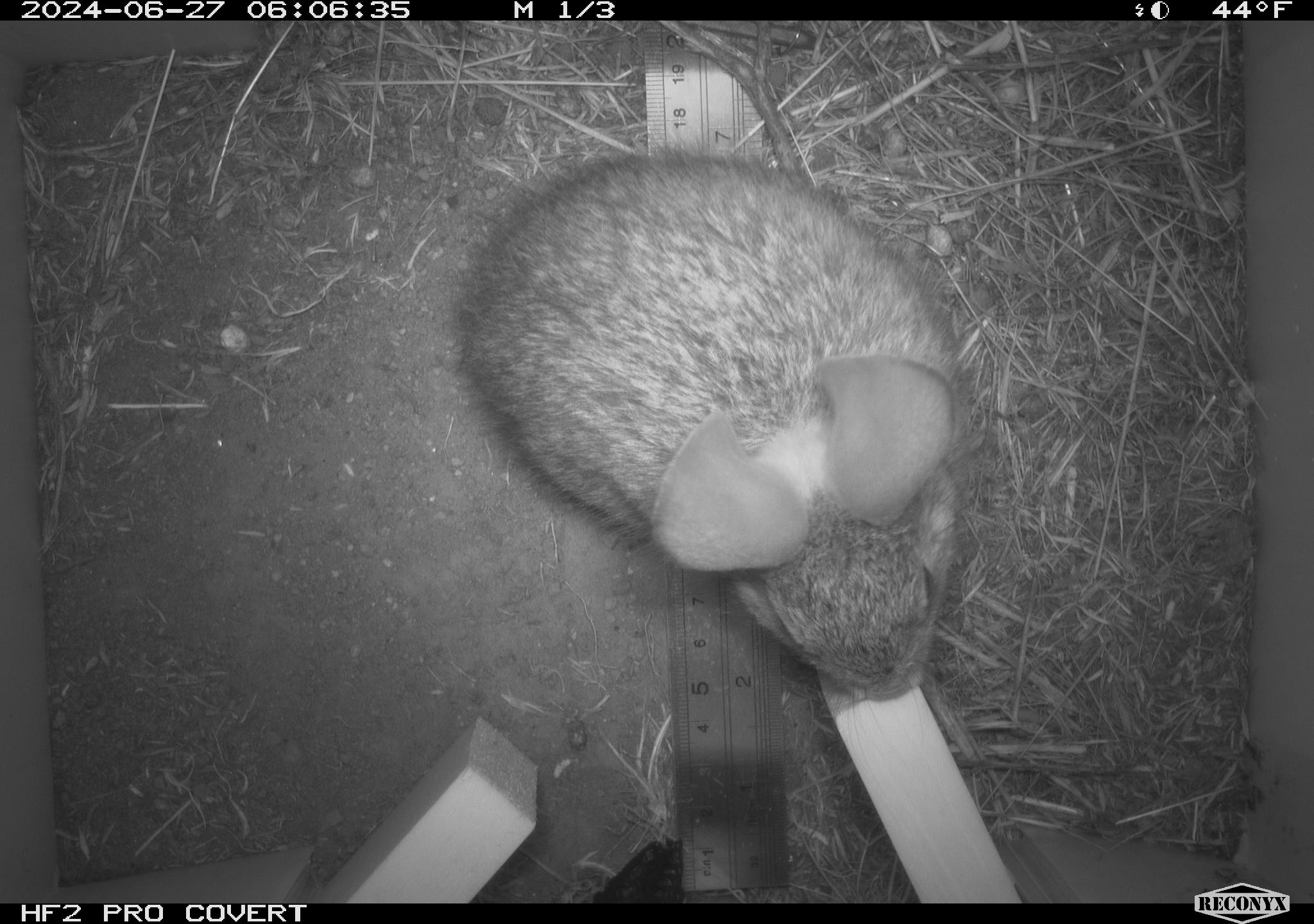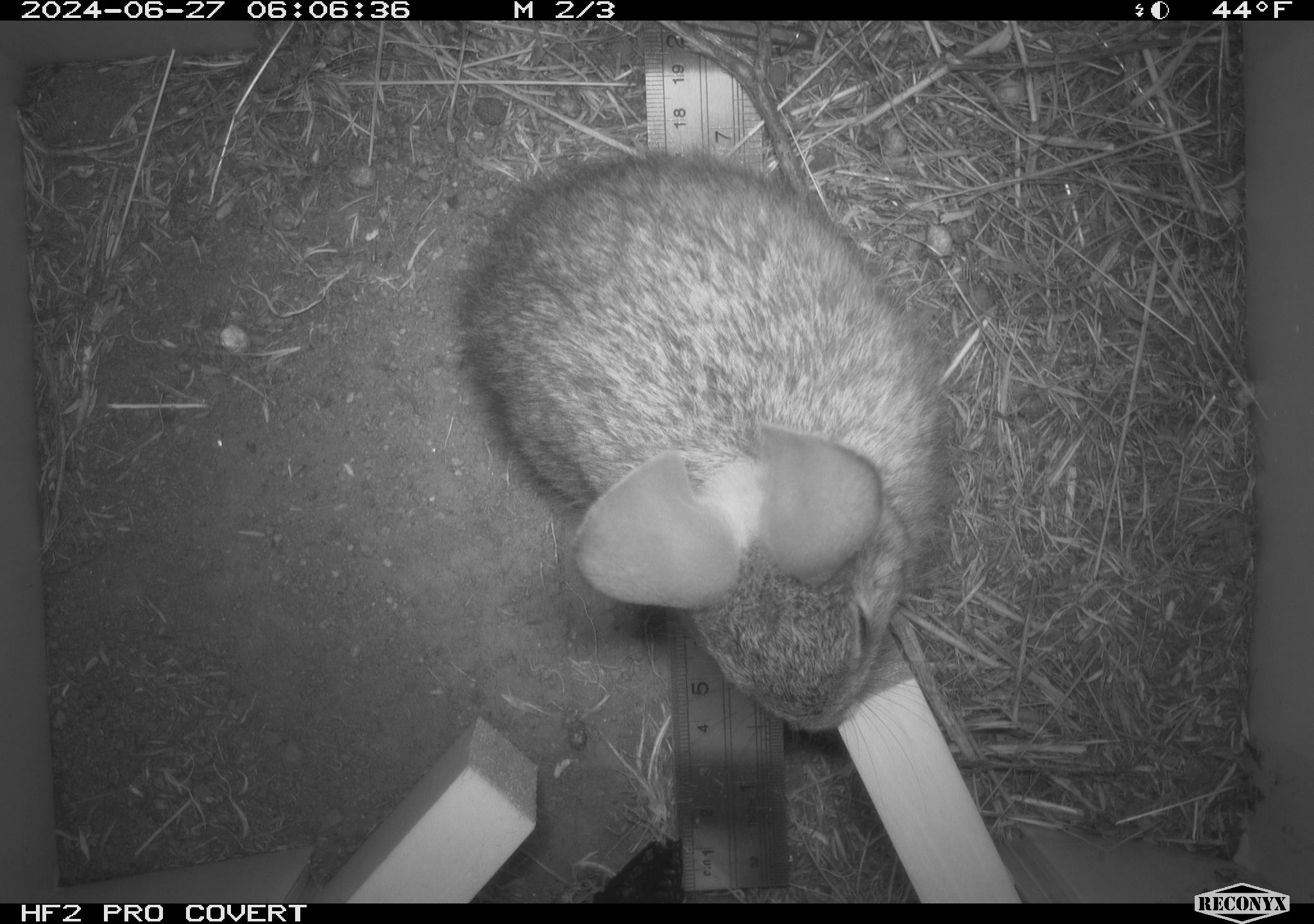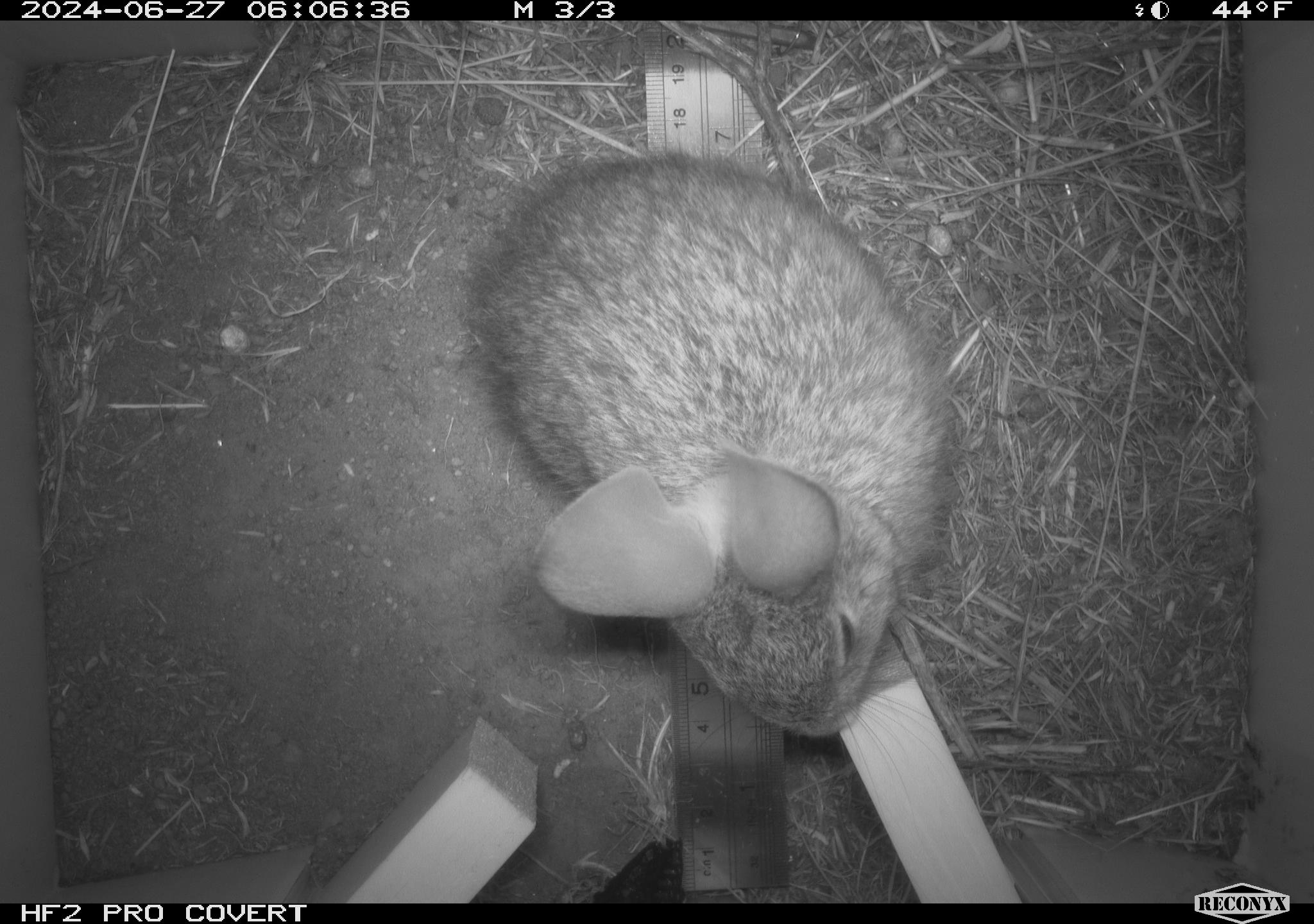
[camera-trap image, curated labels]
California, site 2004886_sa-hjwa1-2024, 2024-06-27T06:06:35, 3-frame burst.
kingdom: Animalia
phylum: Chordata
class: Mammalia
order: Lagomorpha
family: Leporidae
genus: Sylvilagus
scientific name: Sylvilagus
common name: cottontail rabbits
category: sylvilagus species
Sylvilagus species (cottontail rabbits) (Sylvilagus).